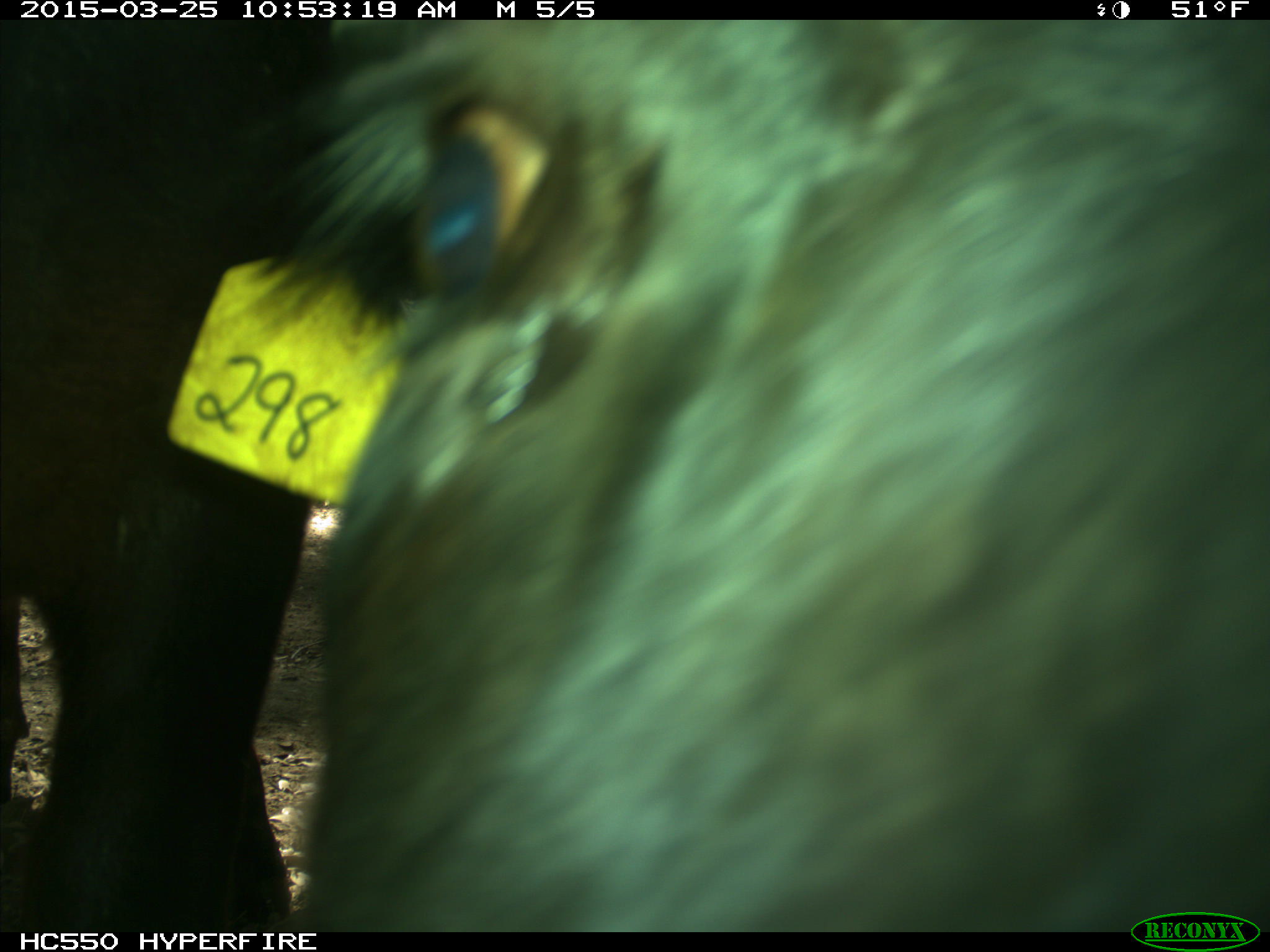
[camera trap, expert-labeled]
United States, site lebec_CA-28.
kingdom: Animalia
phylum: Chordata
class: Mammalia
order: Artiodactyla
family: Bovidae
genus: Bos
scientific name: Bos taurus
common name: domestic cow